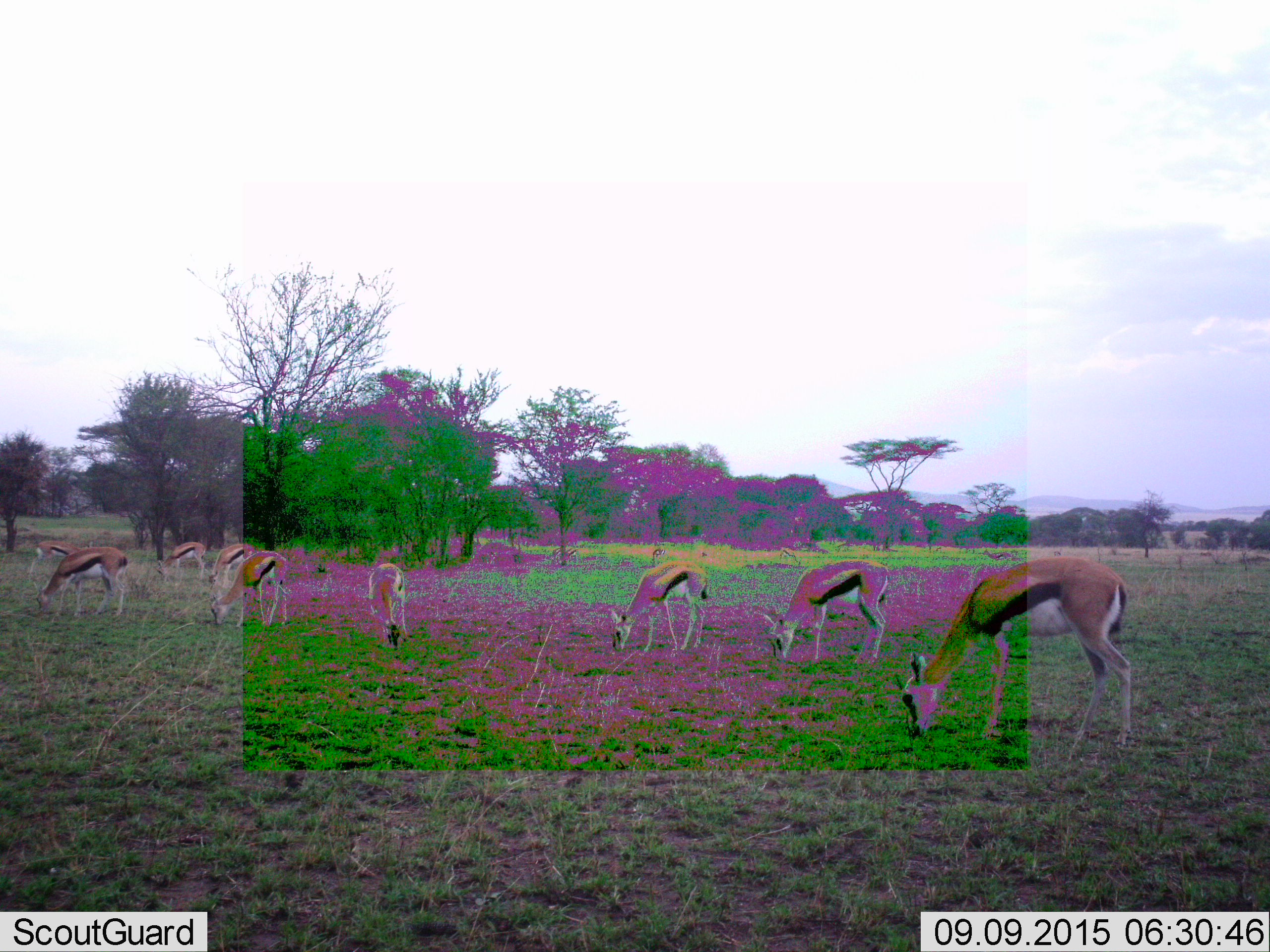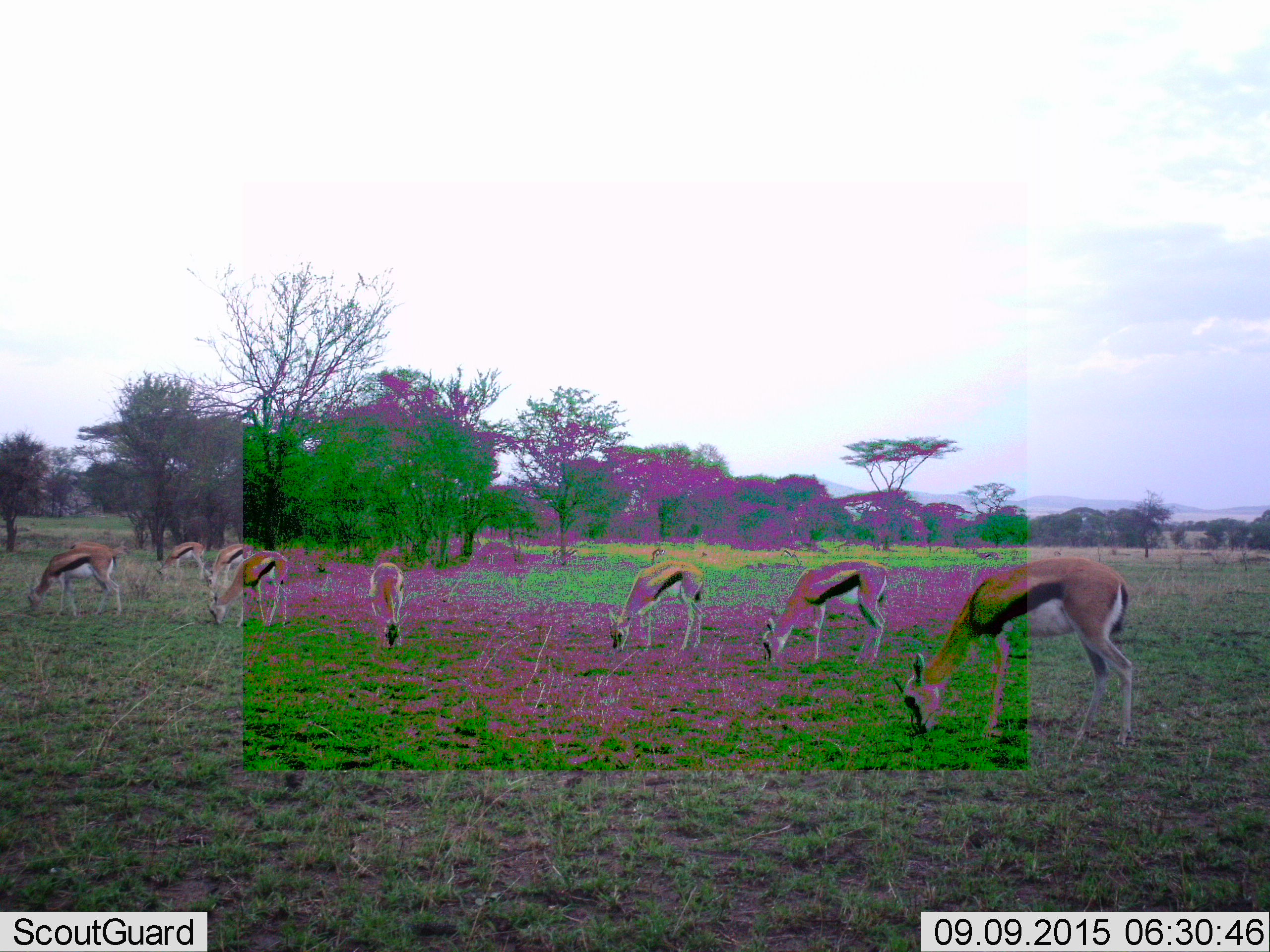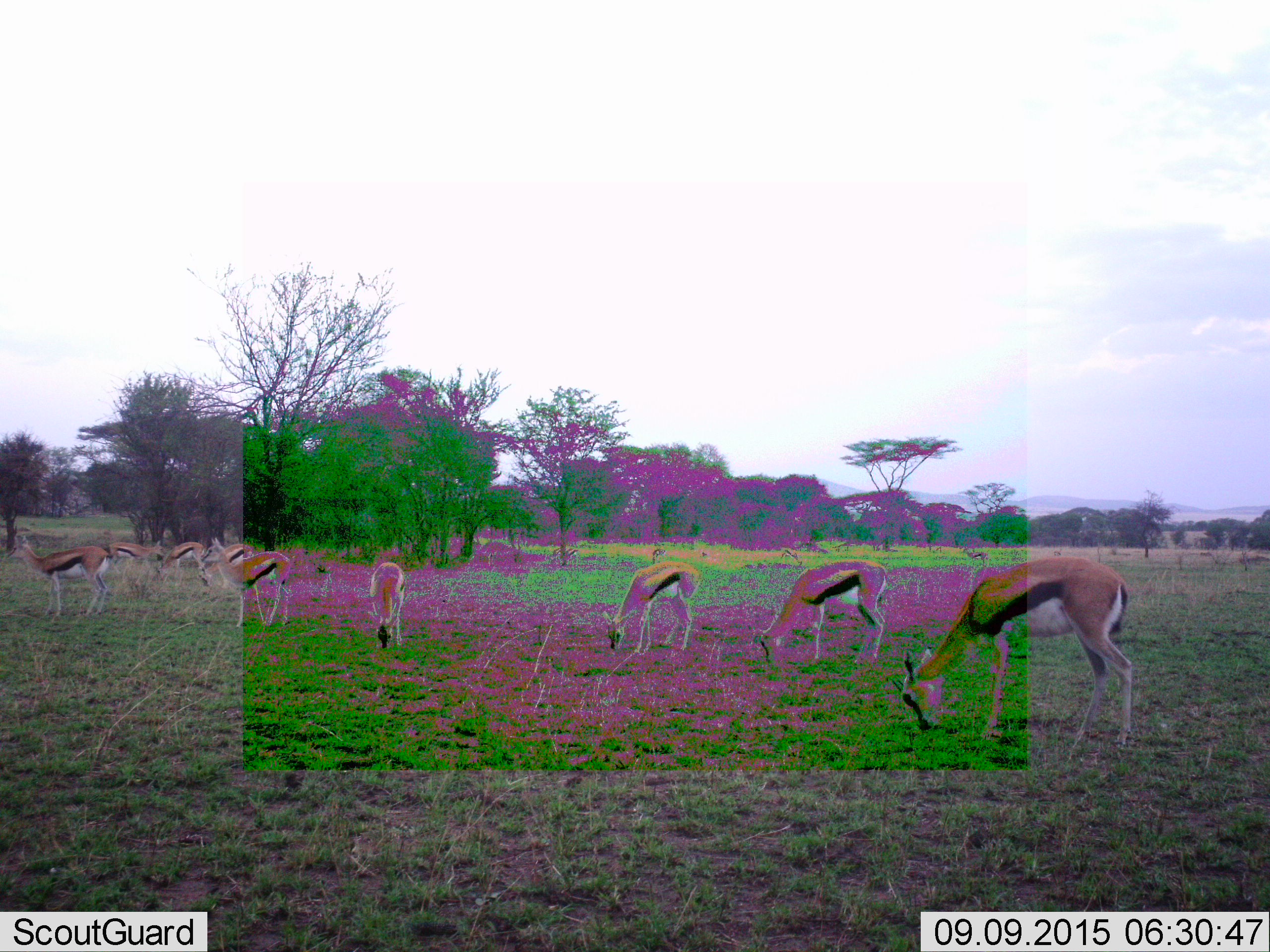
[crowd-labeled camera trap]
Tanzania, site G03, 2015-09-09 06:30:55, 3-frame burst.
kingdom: Animalia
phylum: Chordata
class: Mammalia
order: Artiodactyla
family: Bovidae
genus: Eudorcas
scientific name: Eudorcas thomsonii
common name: thomson's gazelle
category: gazellethomsons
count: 9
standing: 24%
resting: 0%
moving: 29%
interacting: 0%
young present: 12%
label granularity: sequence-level